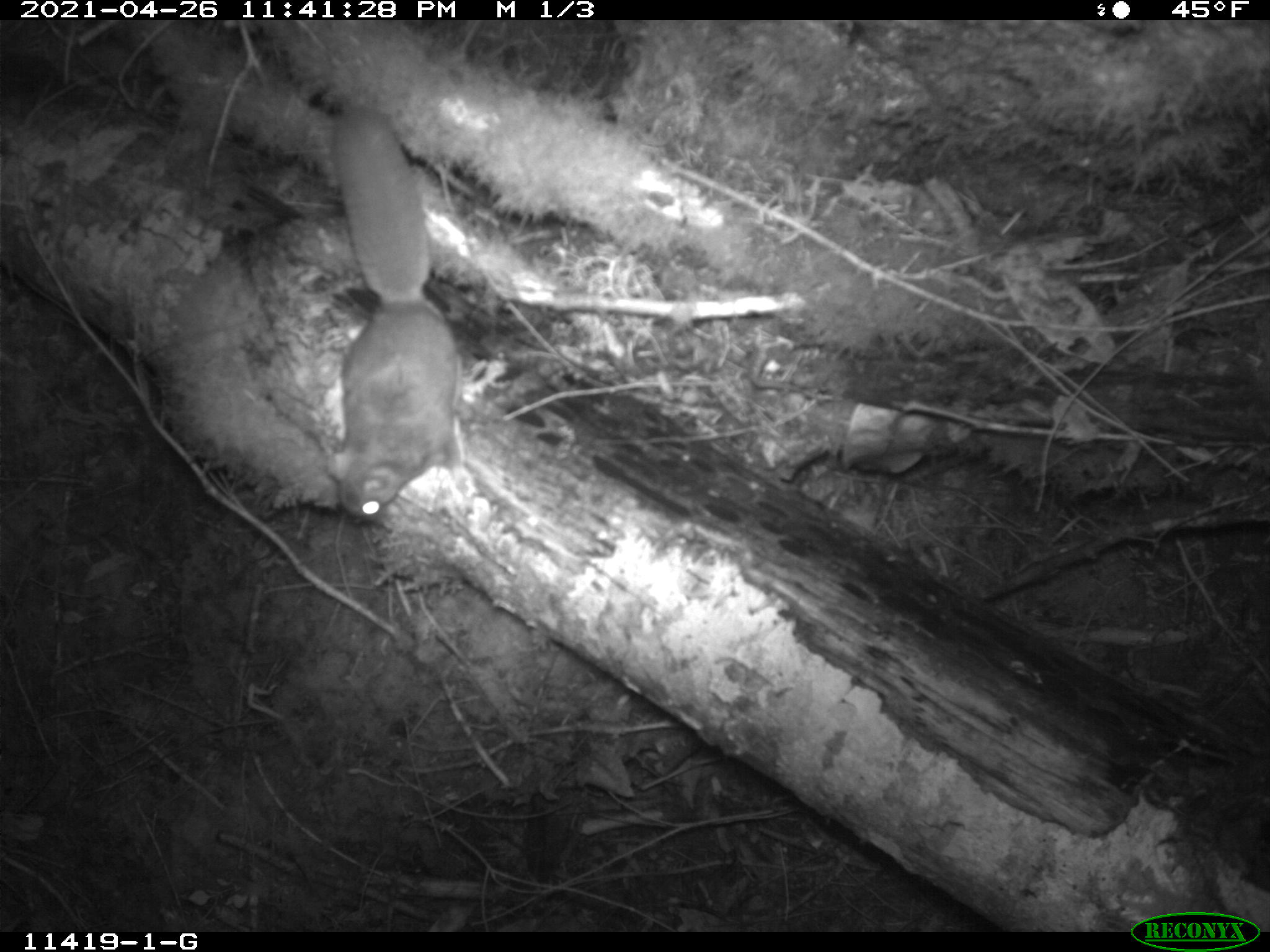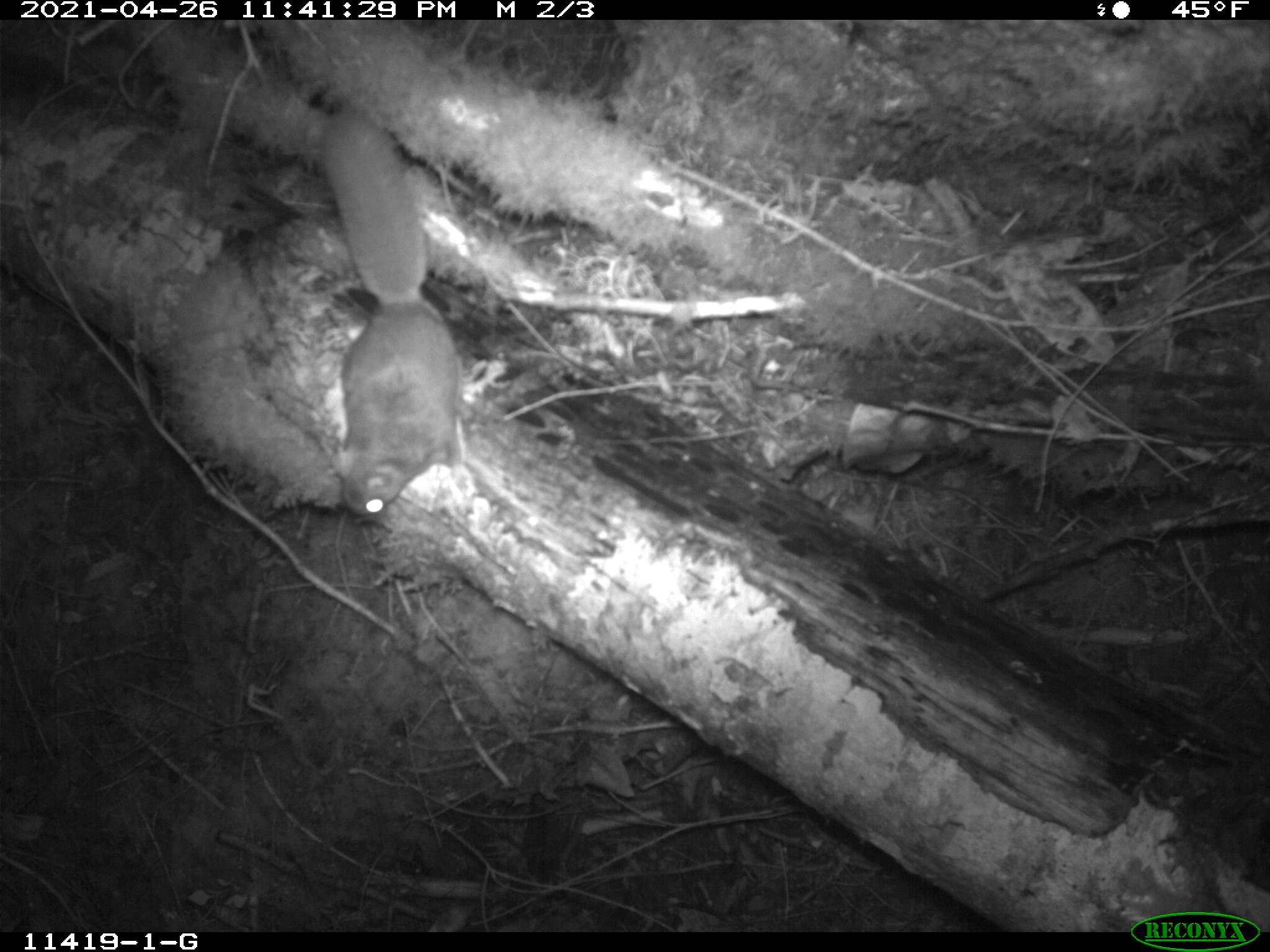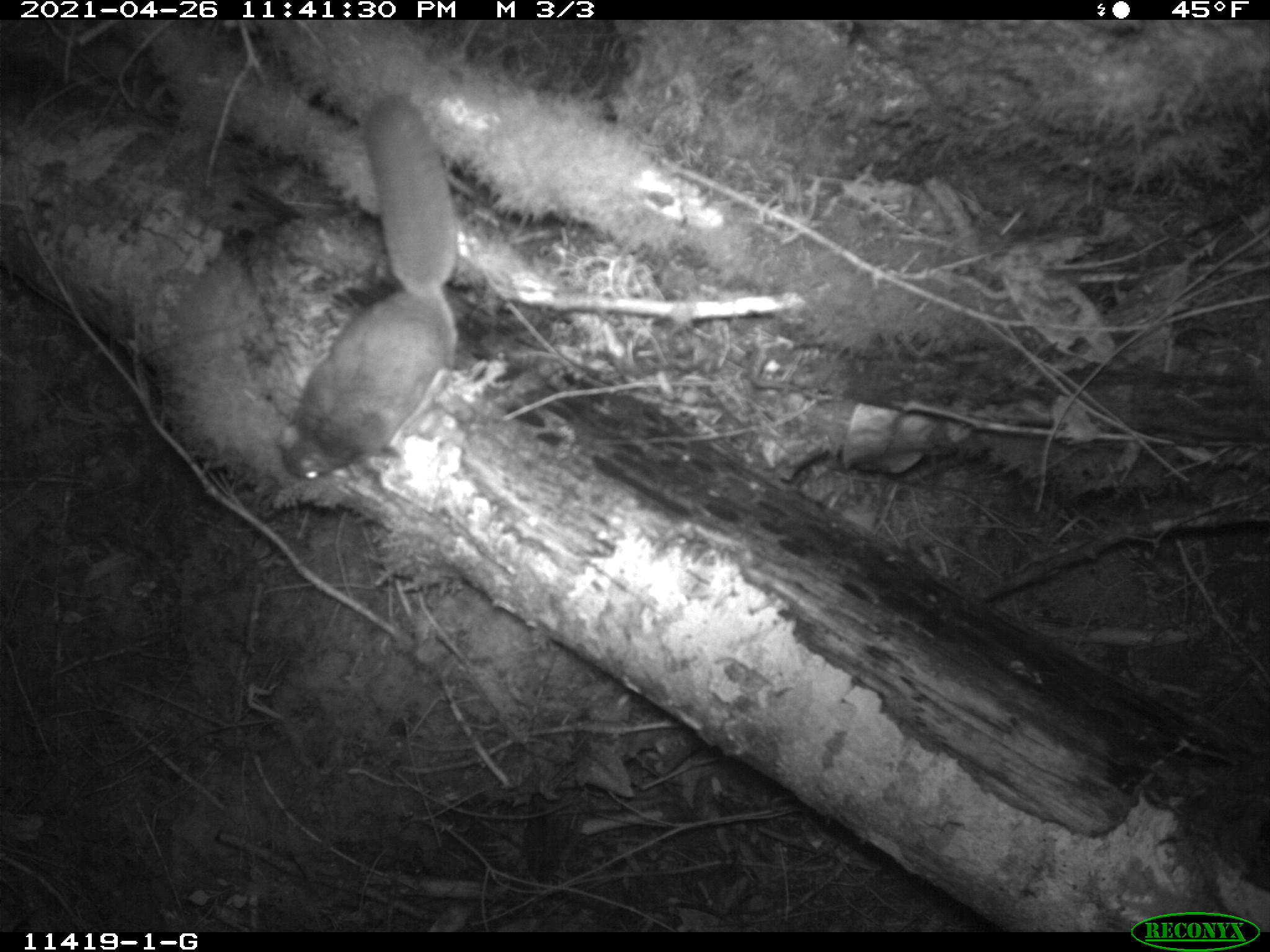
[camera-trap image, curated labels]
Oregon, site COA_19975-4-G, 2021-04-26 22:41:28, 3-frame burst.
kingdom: Animalia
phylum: Chordata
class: Mammalia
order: Rodentia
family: Sciuridae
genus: Glaucomys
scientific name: Glaucomys oregonensis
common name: humboldt's flying squirrel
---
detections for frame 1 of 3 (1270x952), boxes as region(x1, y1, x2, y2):
humboldt's flying squirrel: region(324, 92, 476, 541)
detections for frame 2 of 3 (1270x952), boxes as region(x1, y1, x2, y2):
humboldt's flying squirrel: region(303, 97, 484, 526)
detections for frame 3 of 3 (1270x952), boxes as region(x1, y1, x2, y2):
humboldt's flying squirrel: region(271, 88, 470, 494)